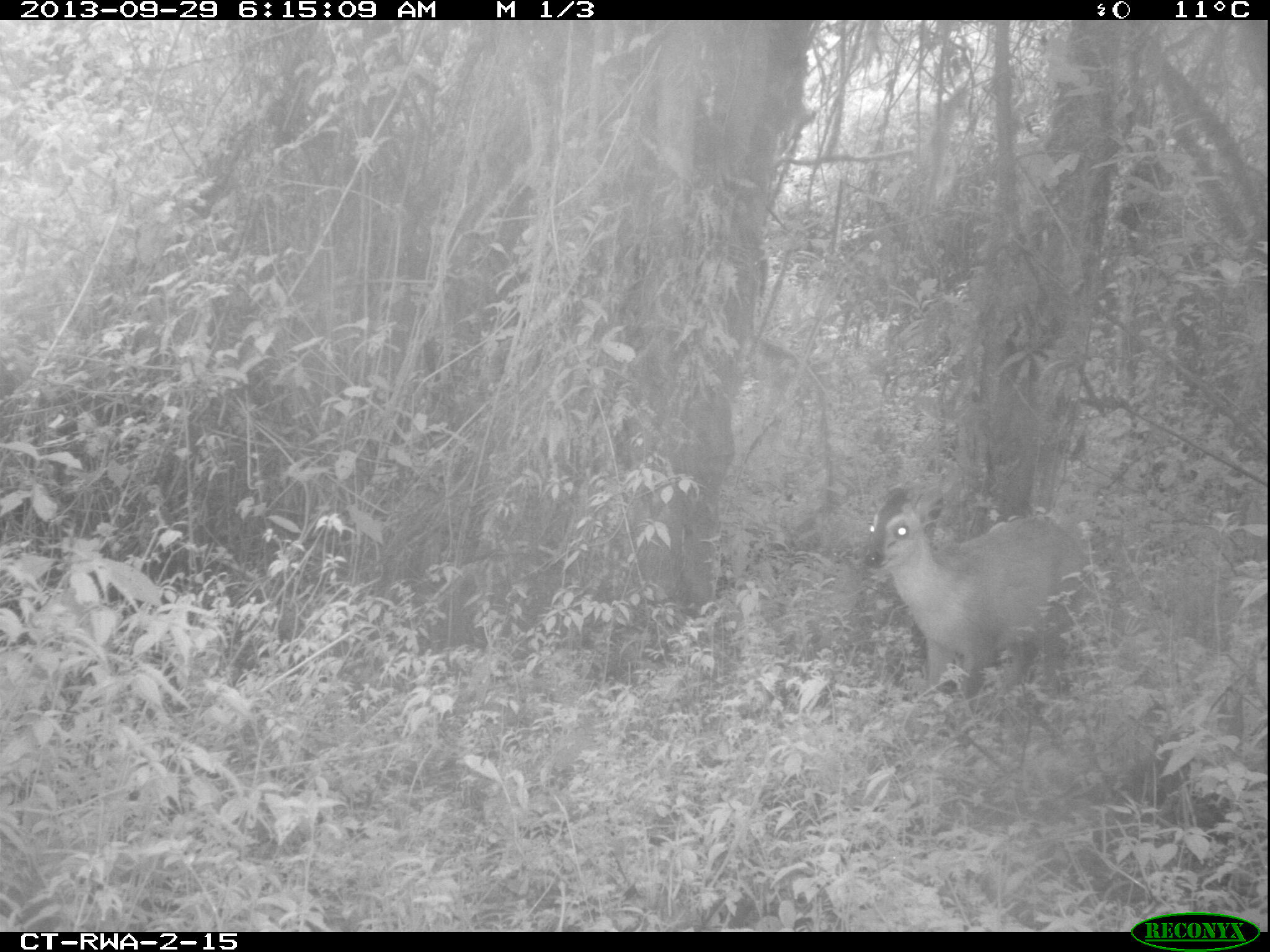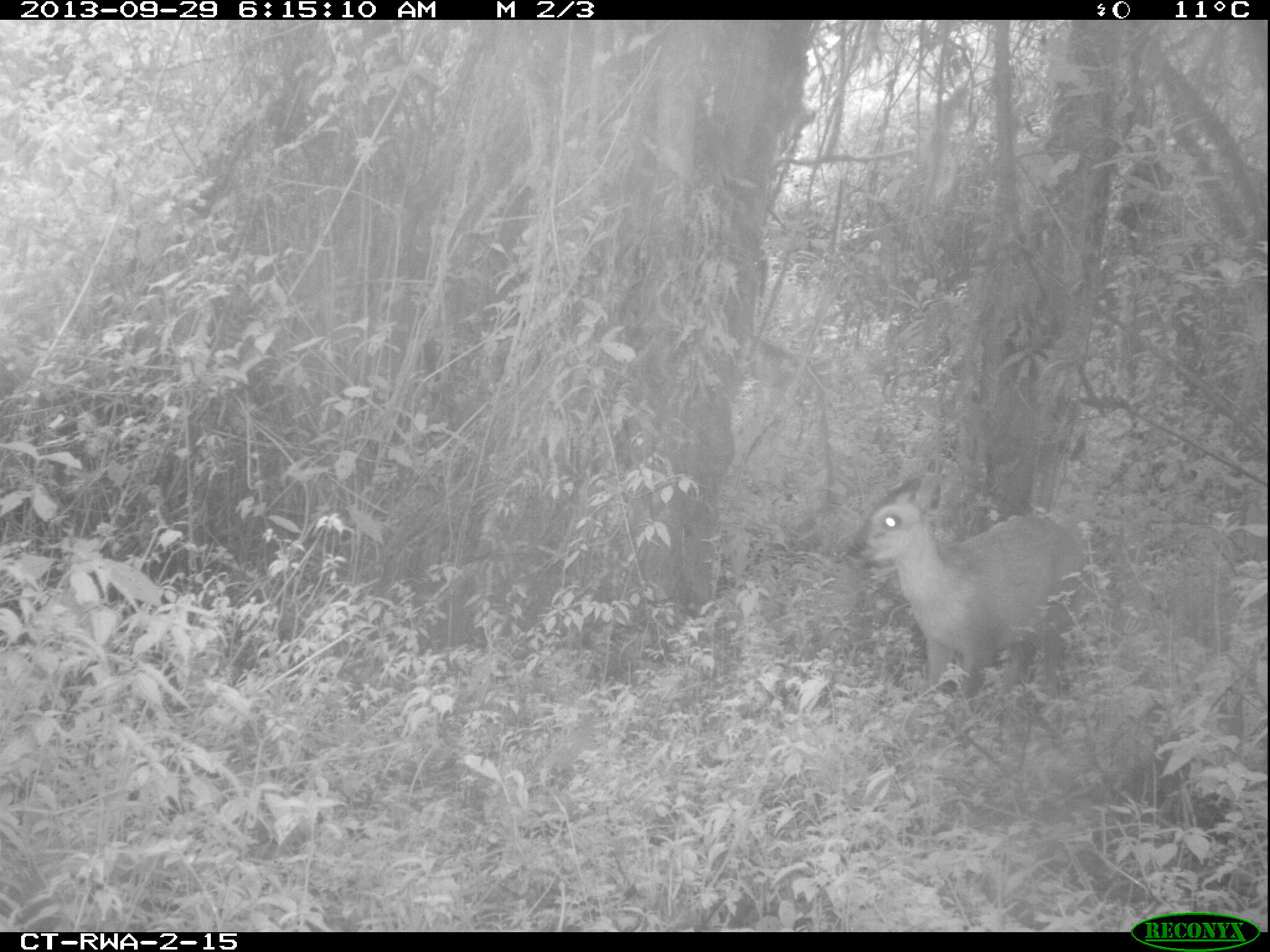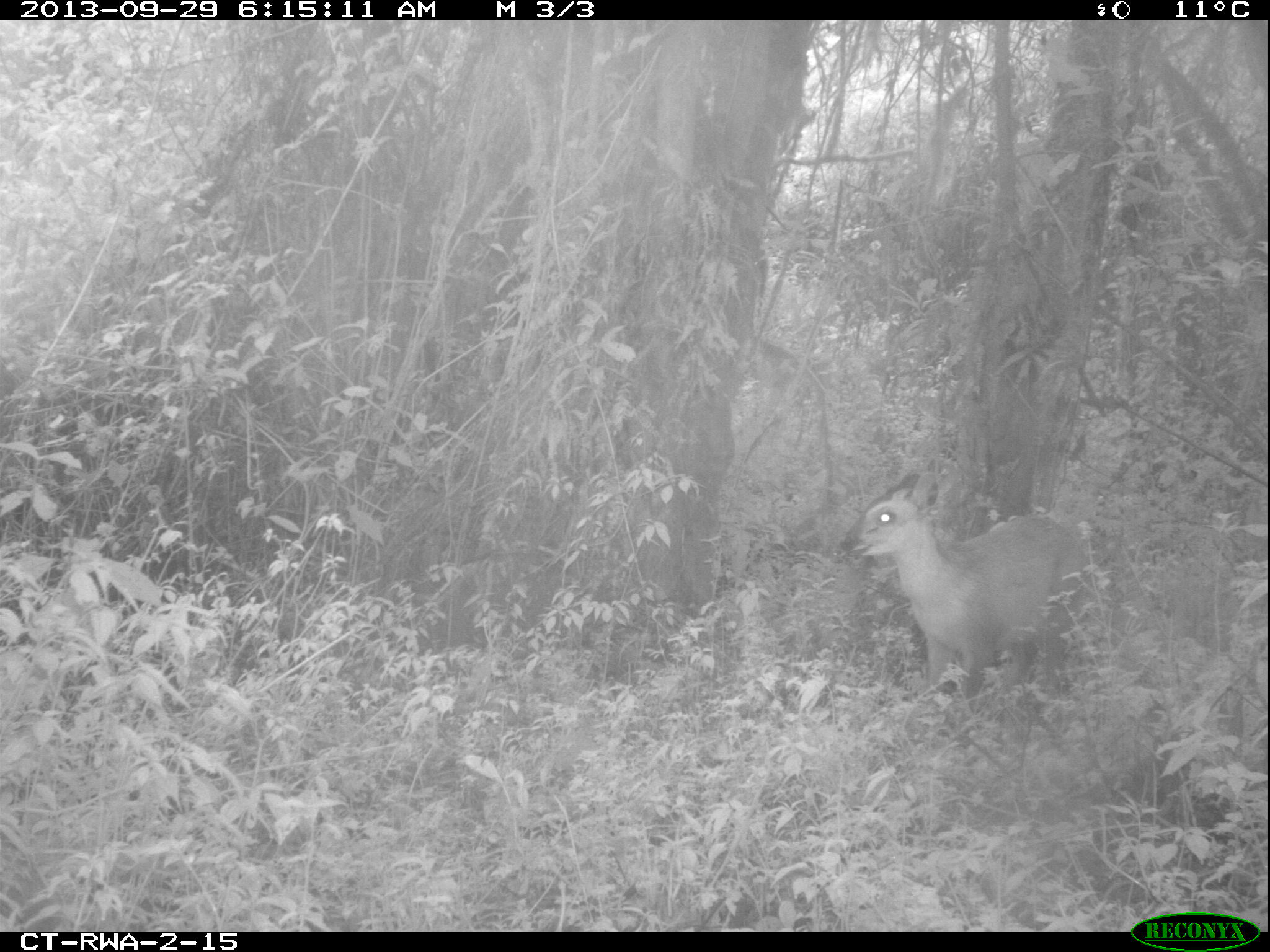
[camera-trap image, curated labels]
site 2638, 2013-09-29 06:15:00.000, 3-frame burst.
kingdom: Animalia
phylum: Chordata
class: Mammalia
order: Artiodactyla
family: Bovidae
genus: Cephalophus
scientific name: Cephalophus nigrifrons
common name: black-fronted duiker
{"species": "Cephalophus nigrifrons (black-fronted duiker)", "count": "1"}